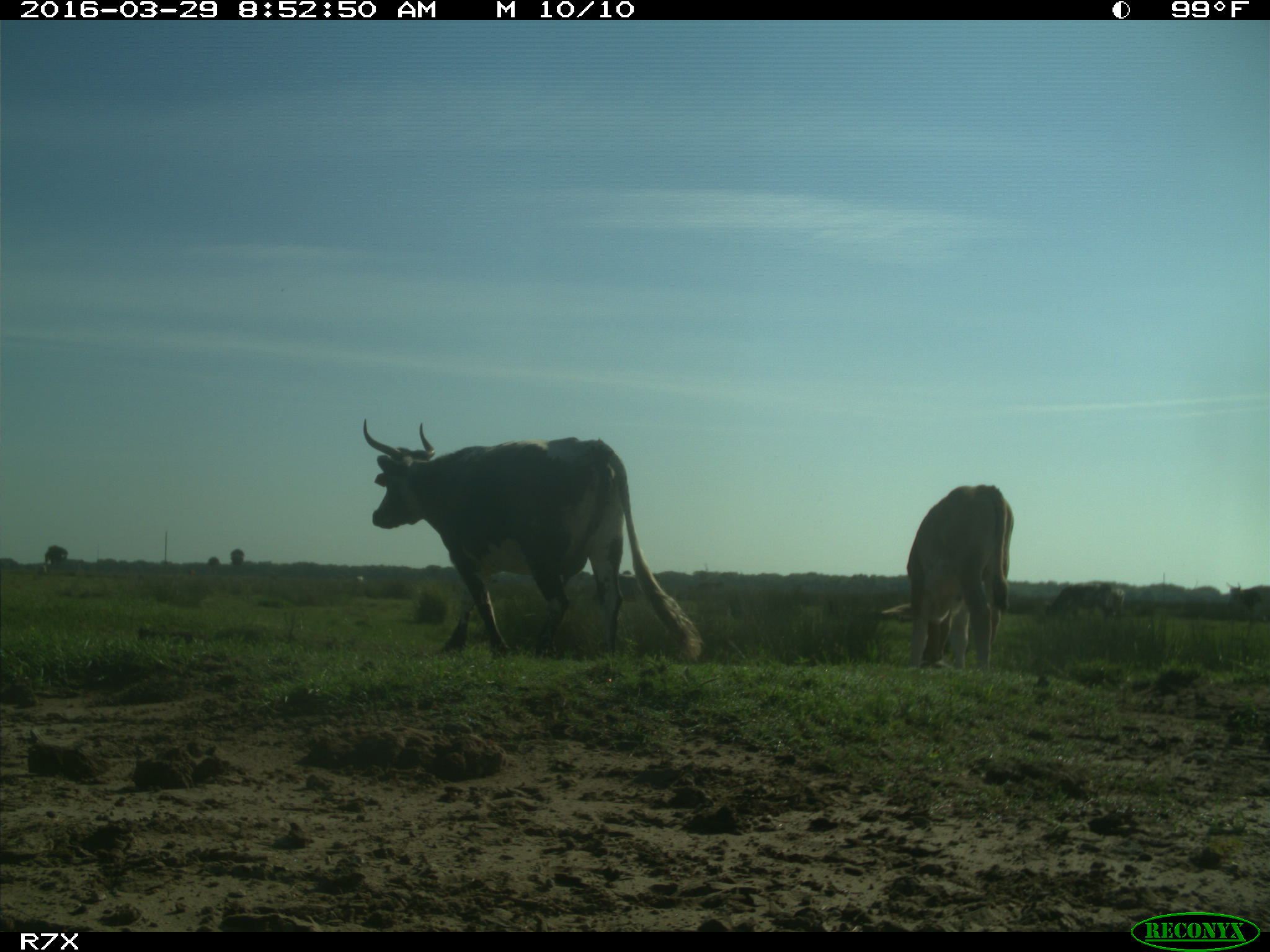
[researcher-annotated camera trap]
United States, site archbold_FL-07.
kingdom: Animalia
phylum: Chordata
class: Mammalia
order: Artiodactyla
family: Bovidae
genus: Bos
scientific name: Bos taurus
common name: domestic cow